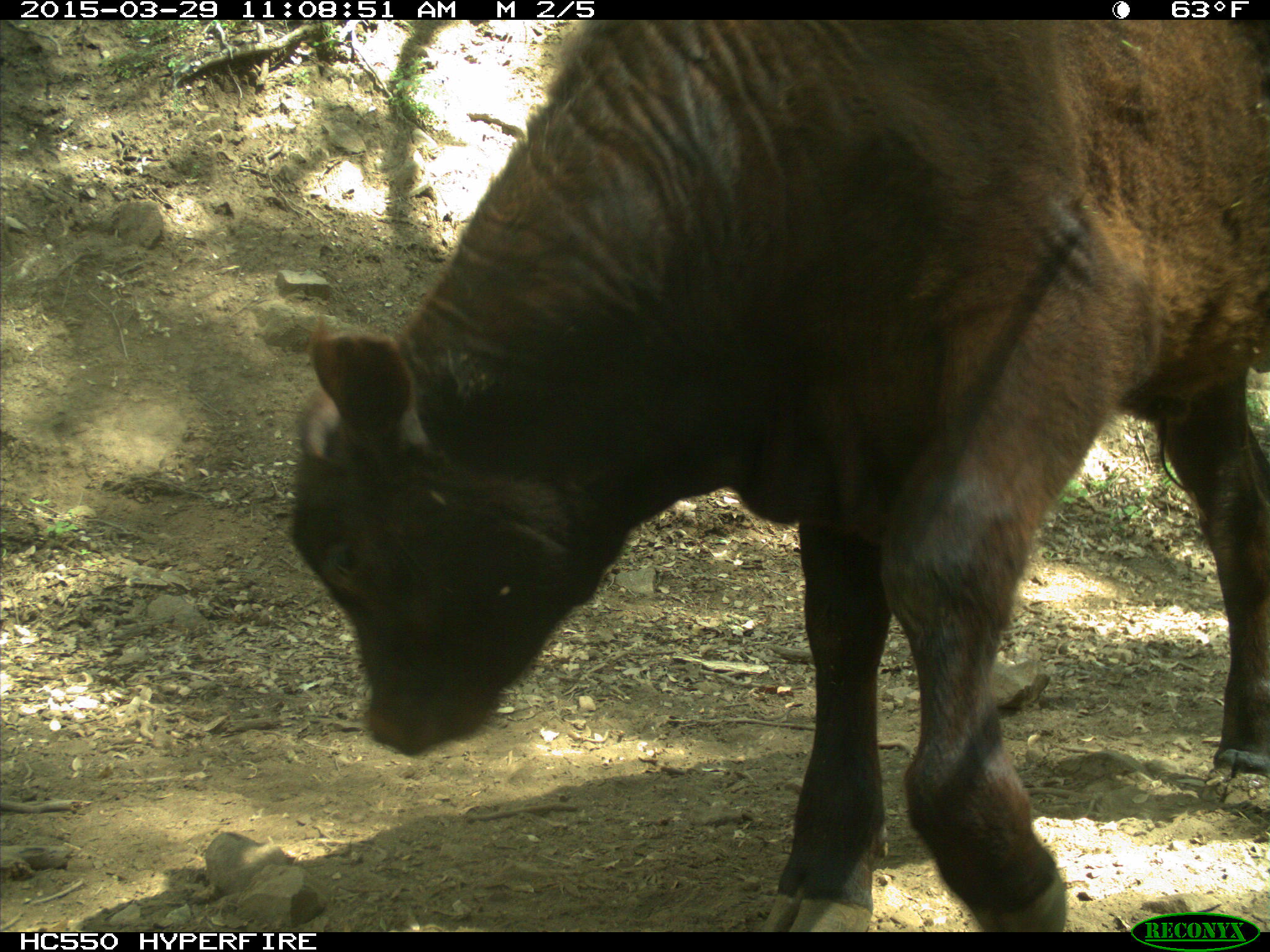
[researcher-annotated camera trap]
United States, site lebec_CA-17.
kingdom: Animalia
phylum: Chordata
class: Mammalia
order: Artiodactyla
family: Bovidae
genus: Bos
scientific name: Bos taurus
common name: domestic cow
Bos taurus (domestic cow).